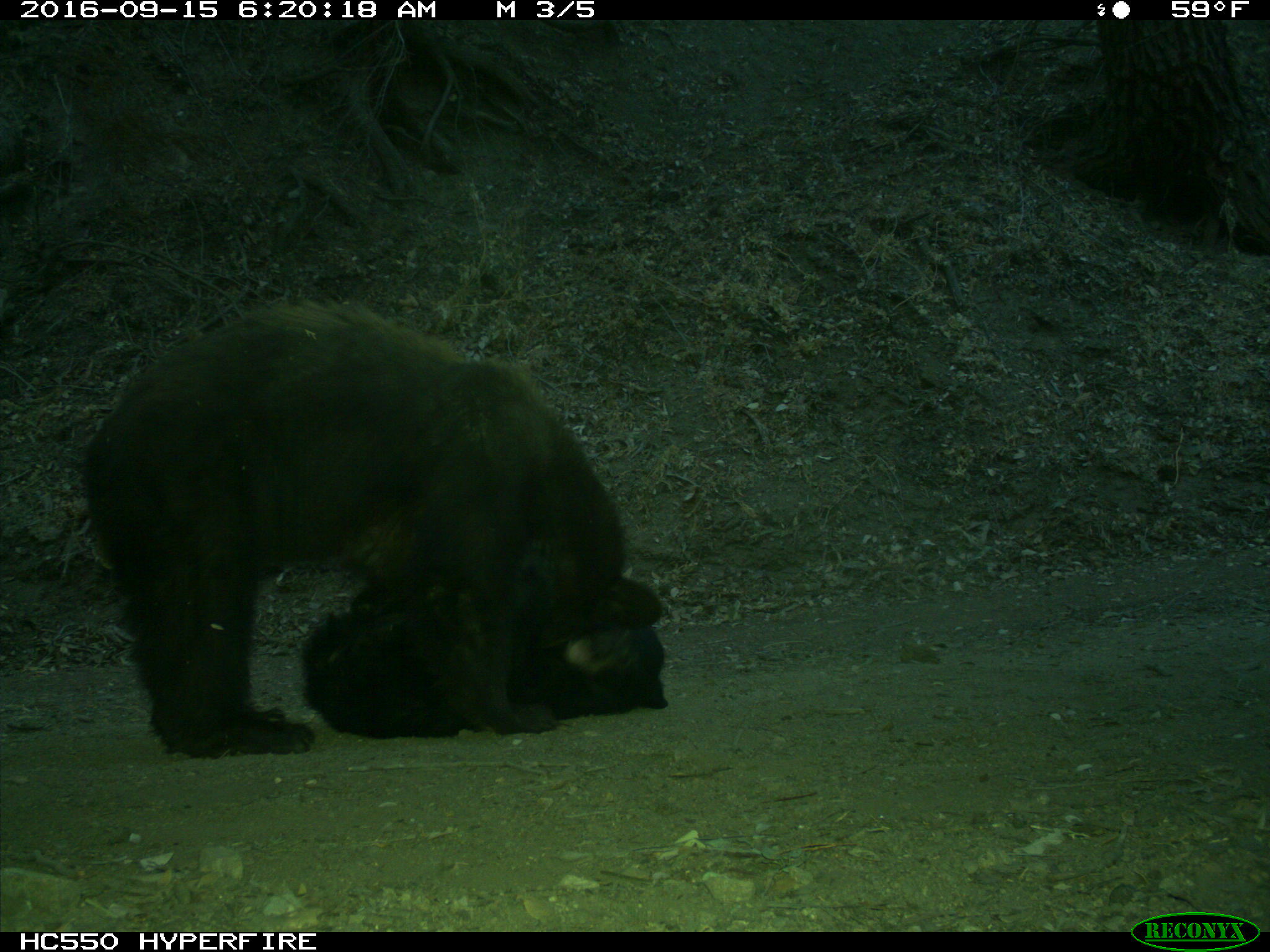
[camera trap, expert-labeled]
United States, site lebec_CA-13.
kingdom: Animalia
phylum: Chordata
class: Mammalia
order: Carnivora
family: Ursidae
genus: Ursus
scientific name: Ursus americanus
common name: american black bear